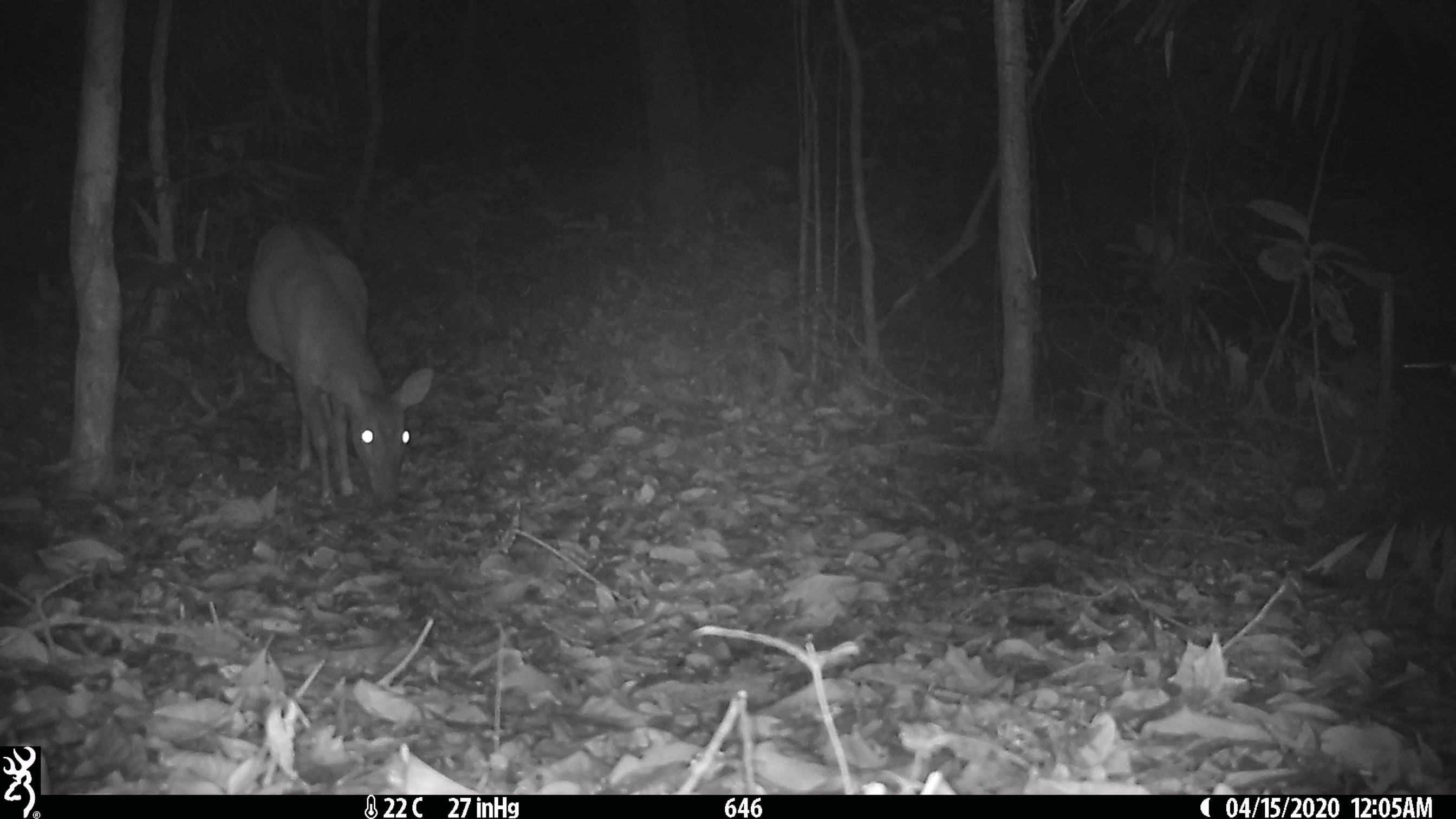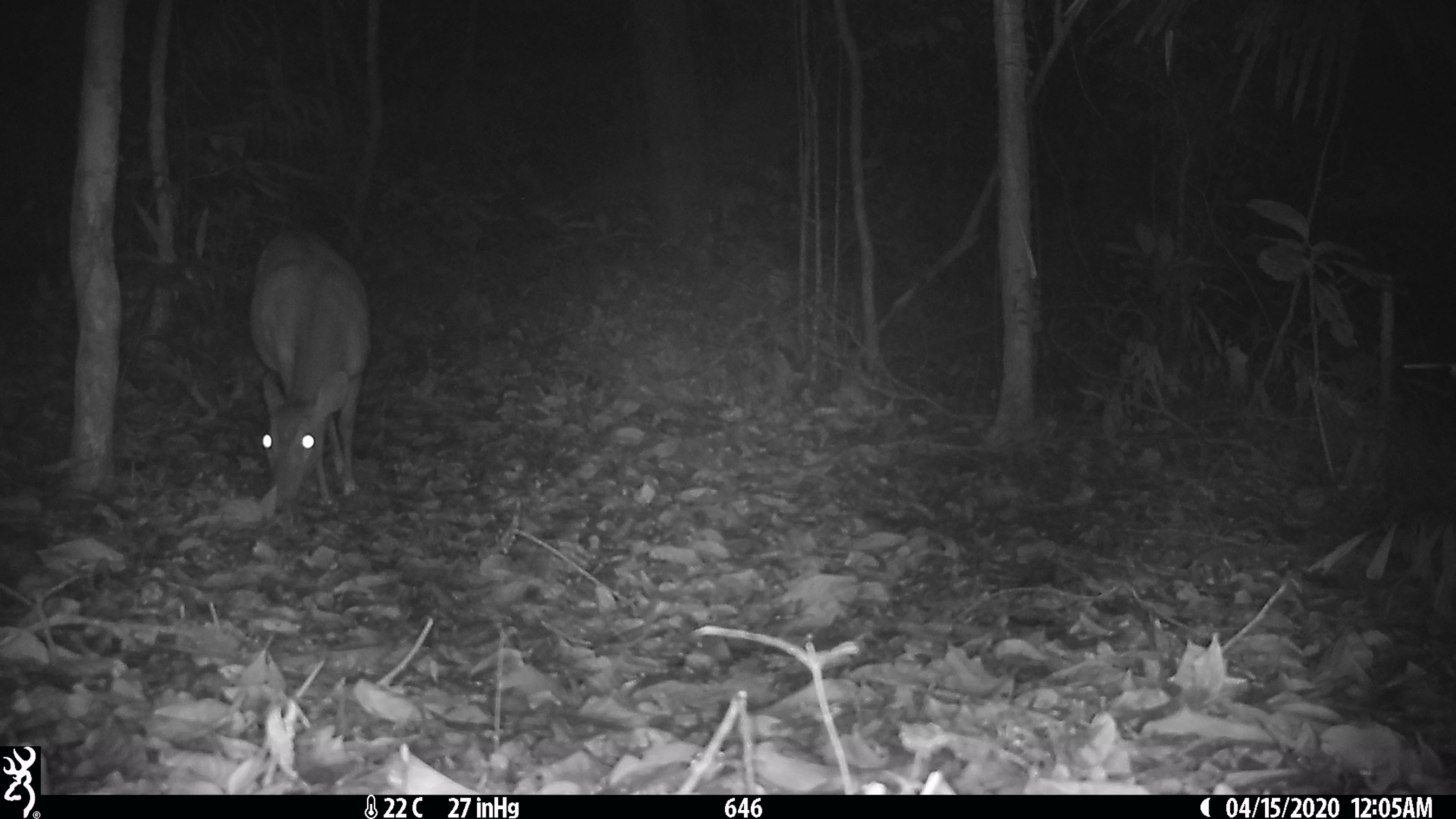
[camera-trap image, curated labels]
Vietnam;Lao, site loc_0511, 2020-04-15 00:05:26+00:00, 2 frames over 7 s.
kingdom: Animalia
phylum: Chordata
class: Mammalia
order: Artiodactyla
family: Cervidae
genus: Muntiacus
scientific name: Muntiacus vuquangensis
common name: large-antlered muntjac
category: large antlered muntjac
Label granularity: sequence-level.